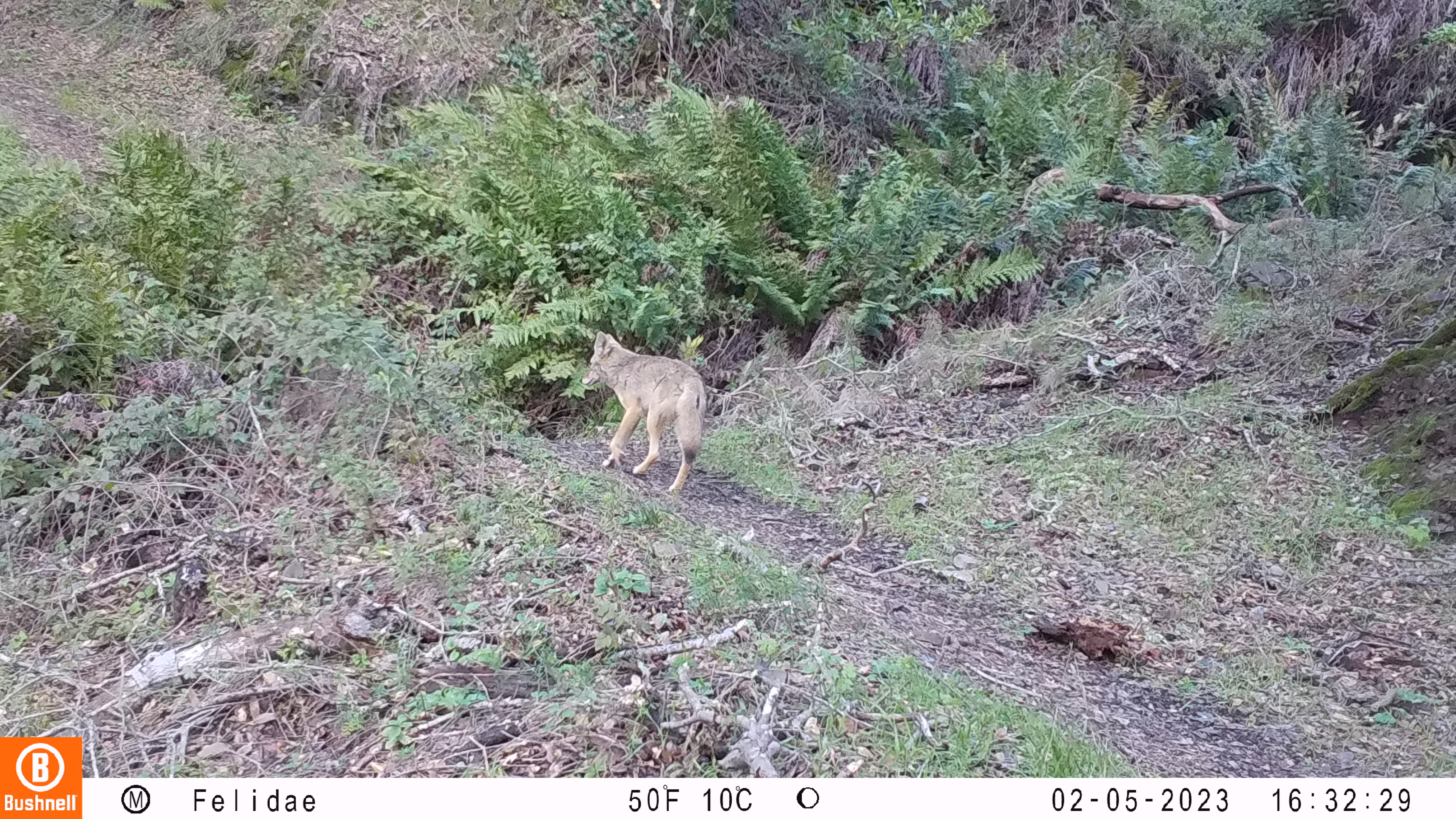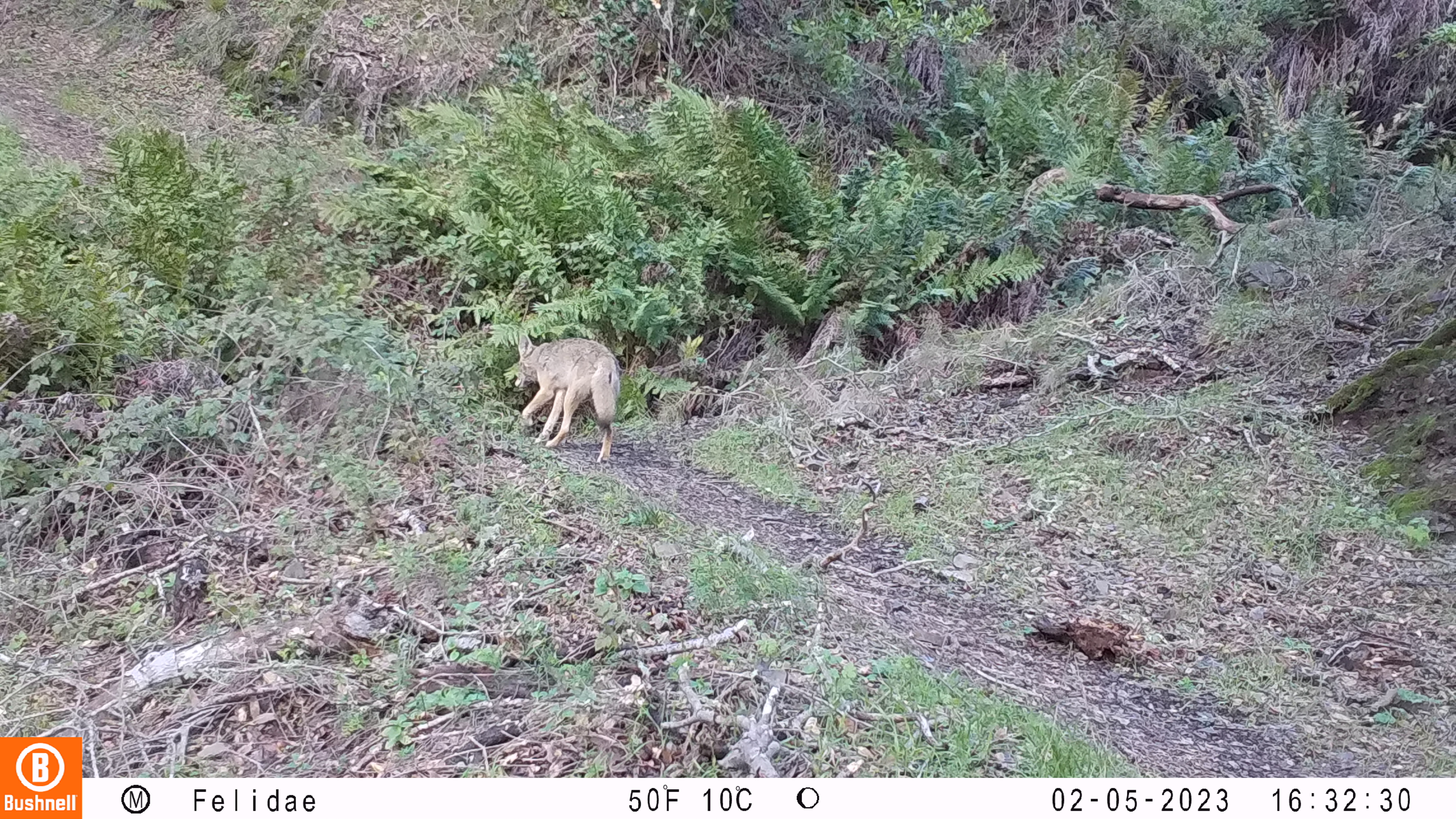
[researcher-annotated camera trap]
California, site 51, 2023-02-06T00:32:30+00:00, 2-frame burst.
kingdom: Animalia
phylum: Chordata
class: Mammalia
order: Carnivora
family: Canidae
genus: Canis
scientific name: Canis latrans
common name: coyote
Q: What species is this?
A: Coyote (Canis latrans).